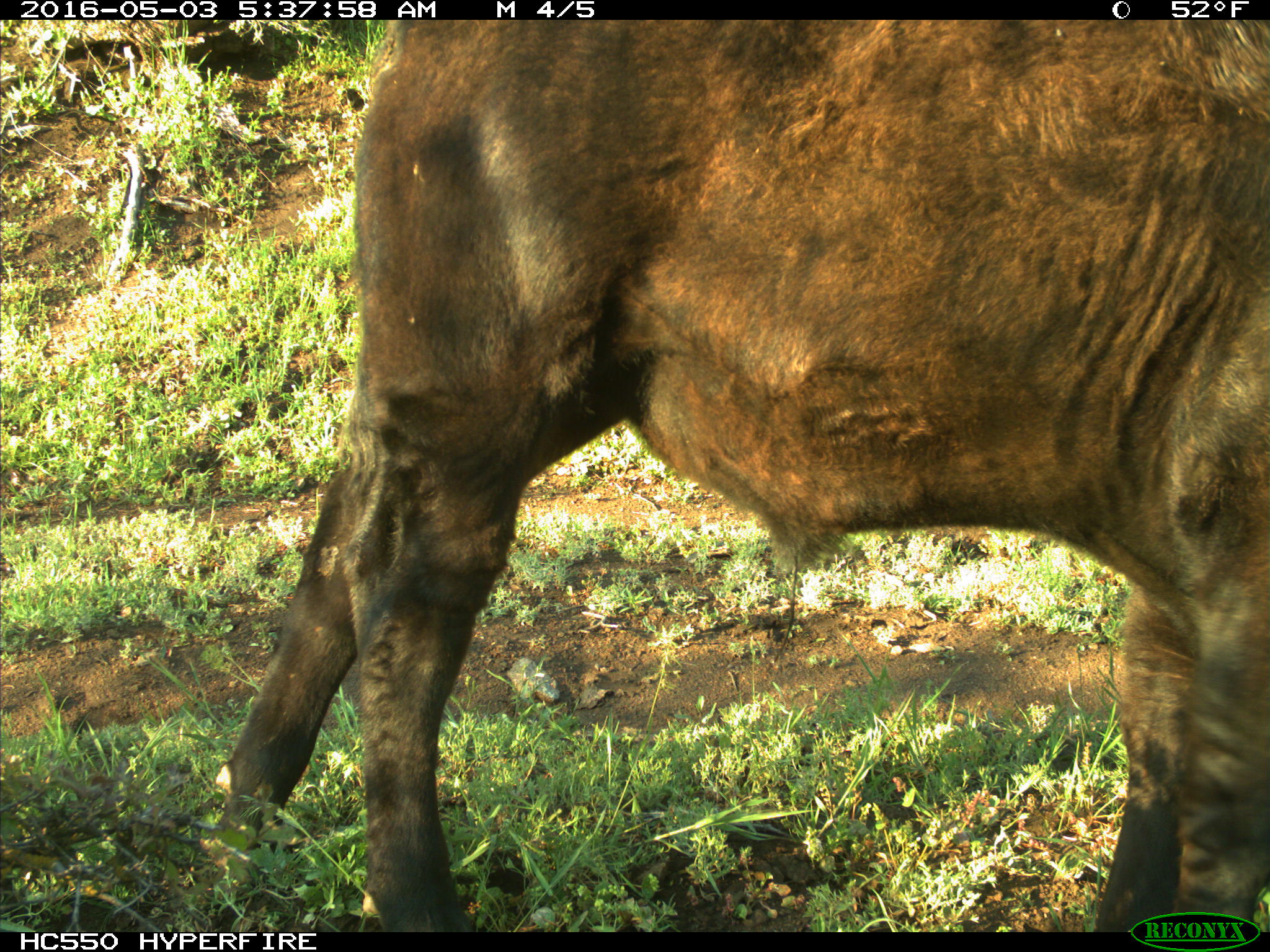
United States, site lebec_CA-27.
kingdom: Animalia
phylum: Chordata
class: Mammalia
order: Artiodactyla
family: Bovidae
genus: Bos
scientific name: Bos taurus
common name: domestic cow